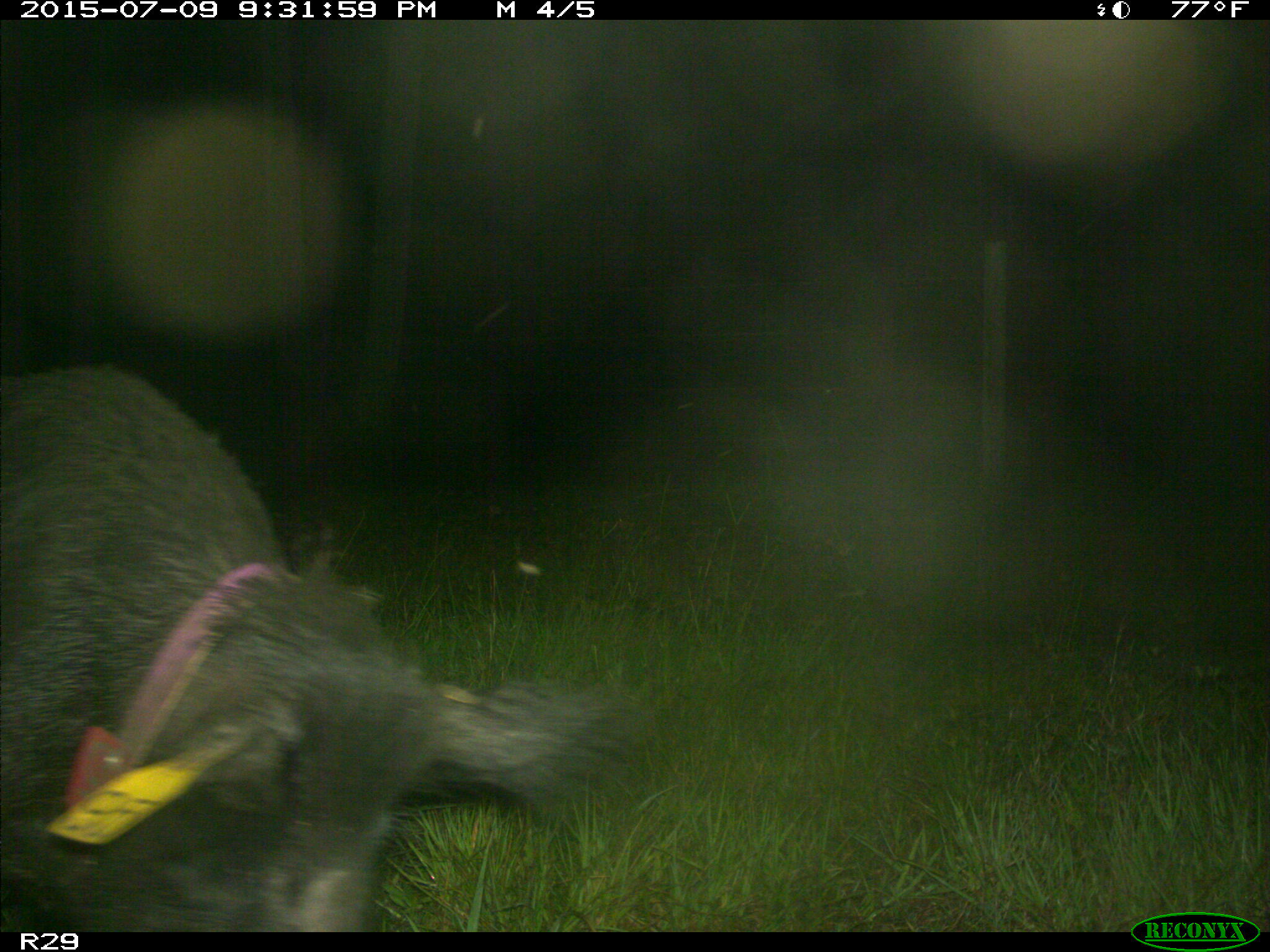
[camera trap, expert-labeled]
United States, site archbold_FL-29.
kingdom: Animalia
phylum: Chordata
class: Mammalia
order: Artiodactyla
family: Suidae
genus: Sus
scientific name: Sus scrofa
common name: wild boar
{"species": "Sus scrofa (wild boar)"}